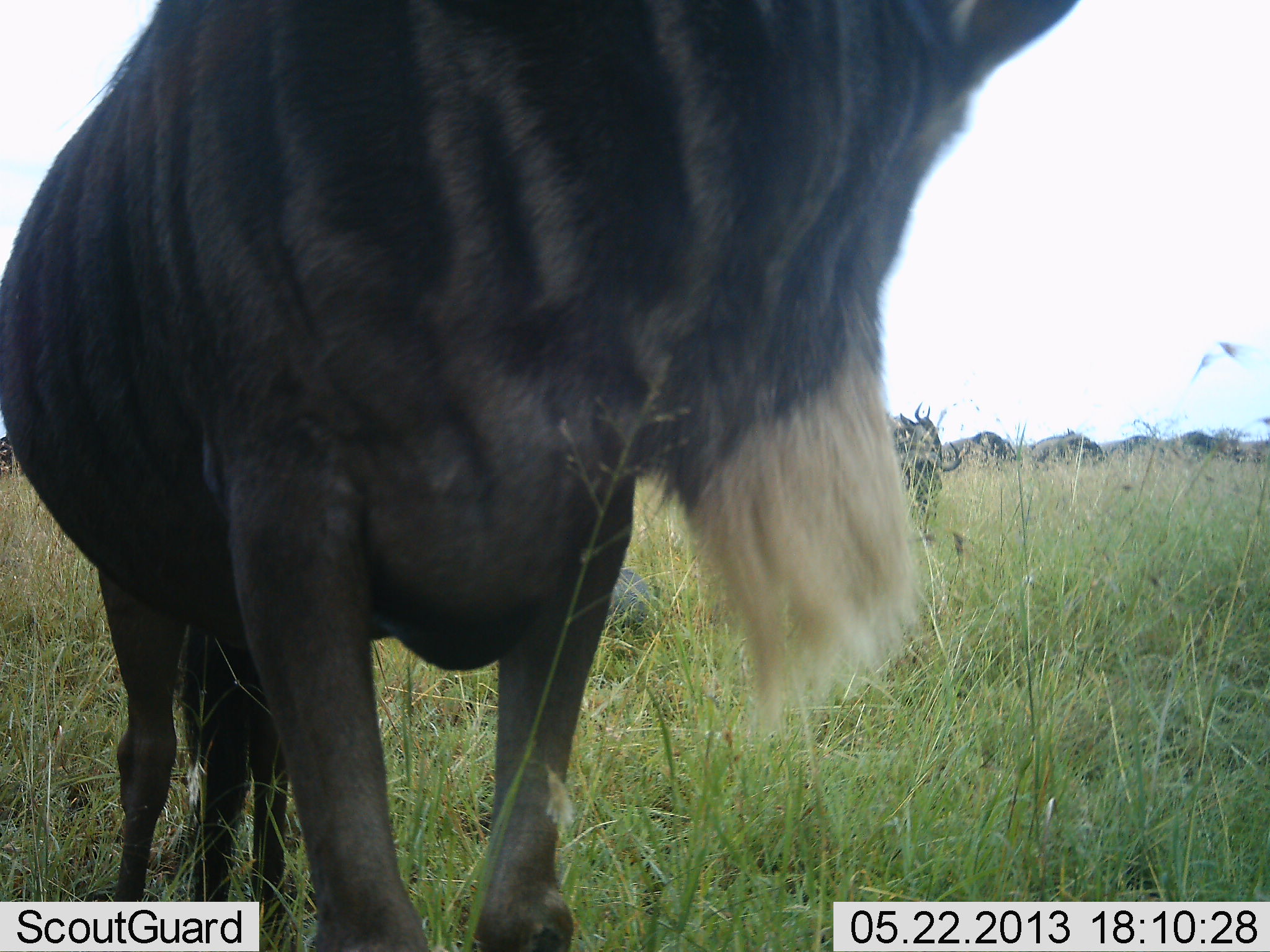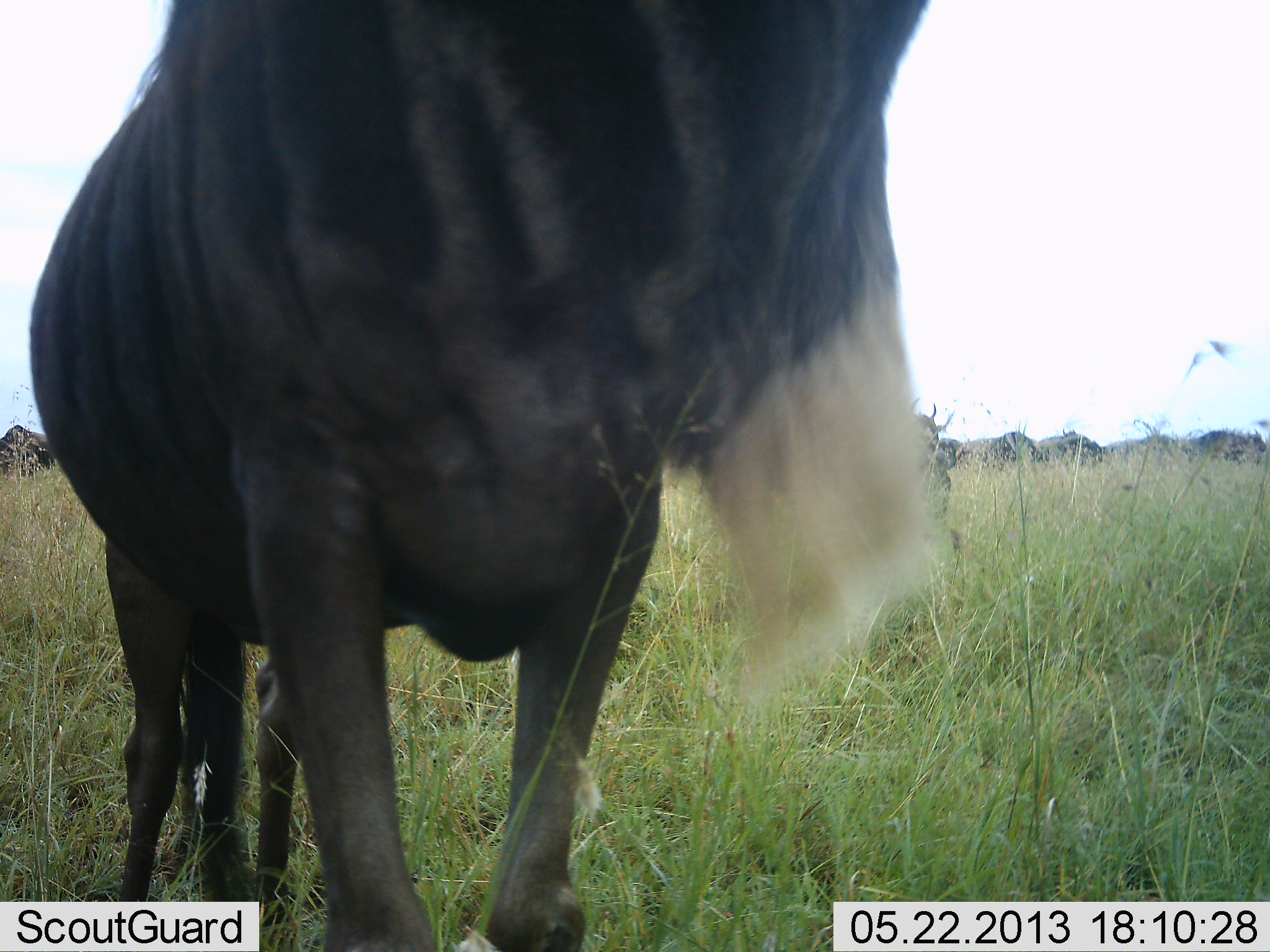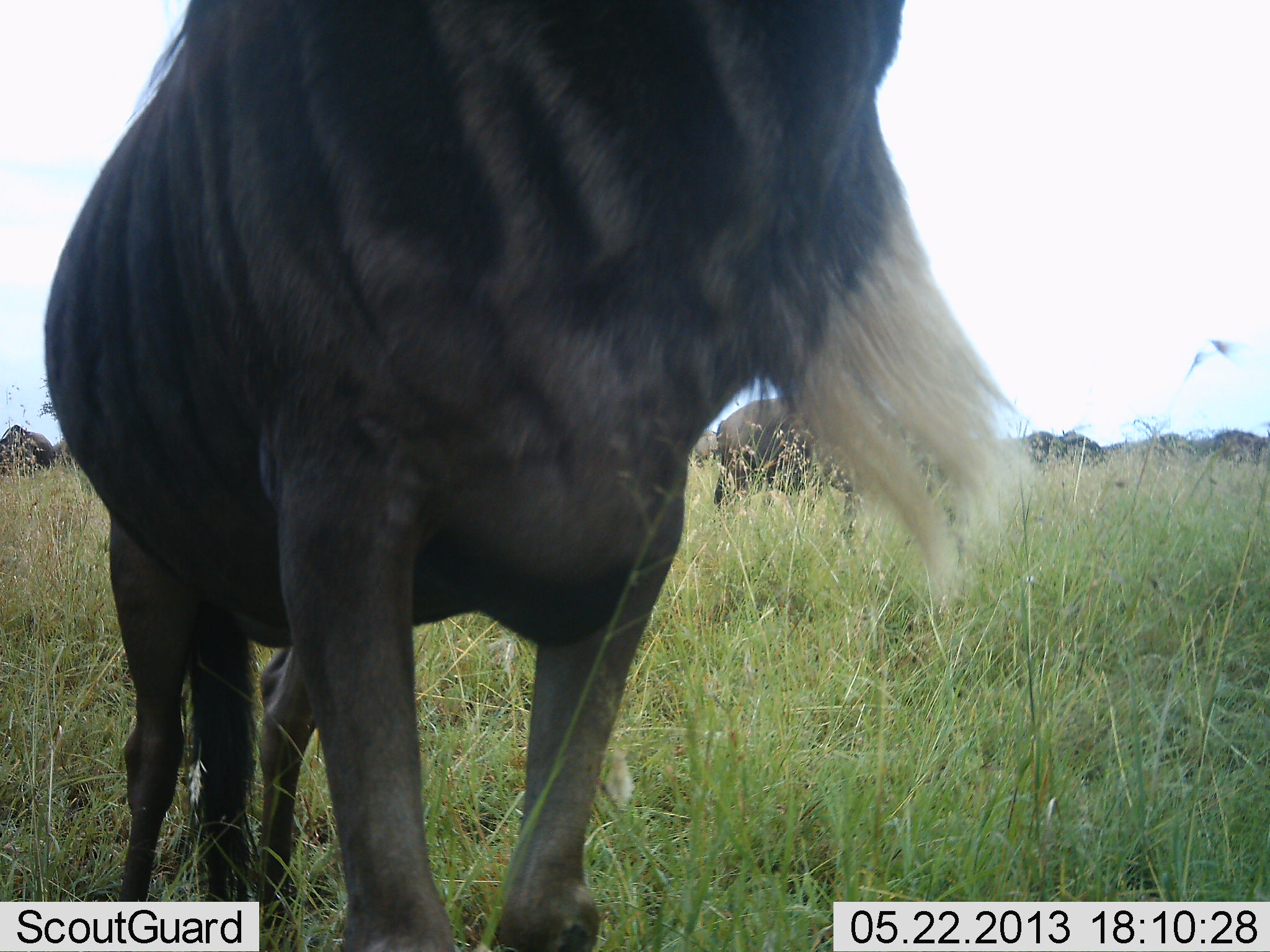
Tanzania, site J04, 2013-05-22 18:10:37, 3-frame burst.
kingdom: Animalia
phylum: Chordata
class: Mammalia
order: Artiodactyla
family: Bovidae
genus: Connochaetes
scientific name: Connochaetes taurinus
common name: blue wildebeest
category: wildebeest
Wildebeest (blue wildebeest) (Connochaetes taurinus), count 11-50. Behavior (volunteer vote fractions): standing 82%, resting 9%, moving 50%, interacting 9%. Young present (vote fraction): 0%. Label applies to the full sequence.